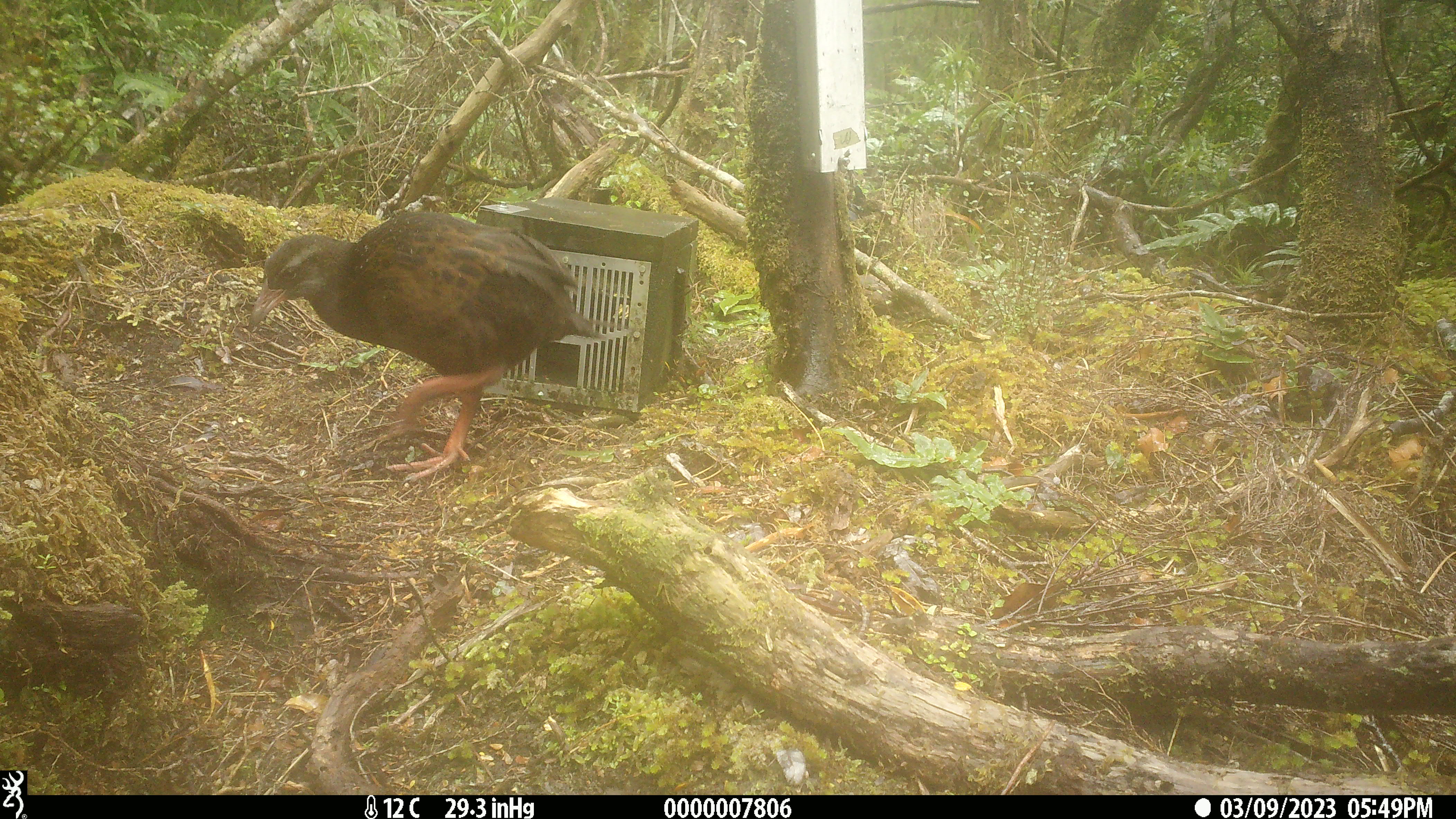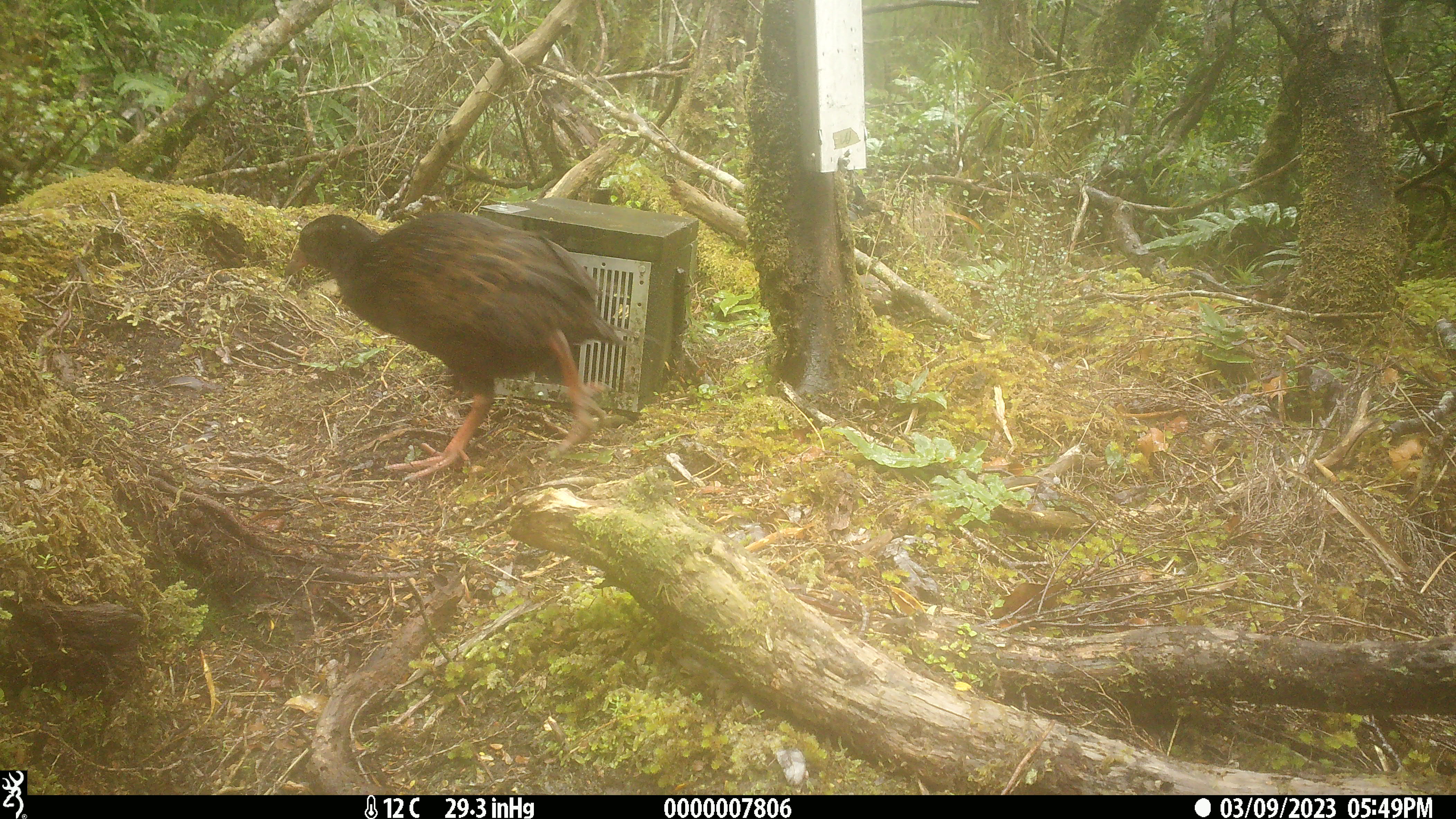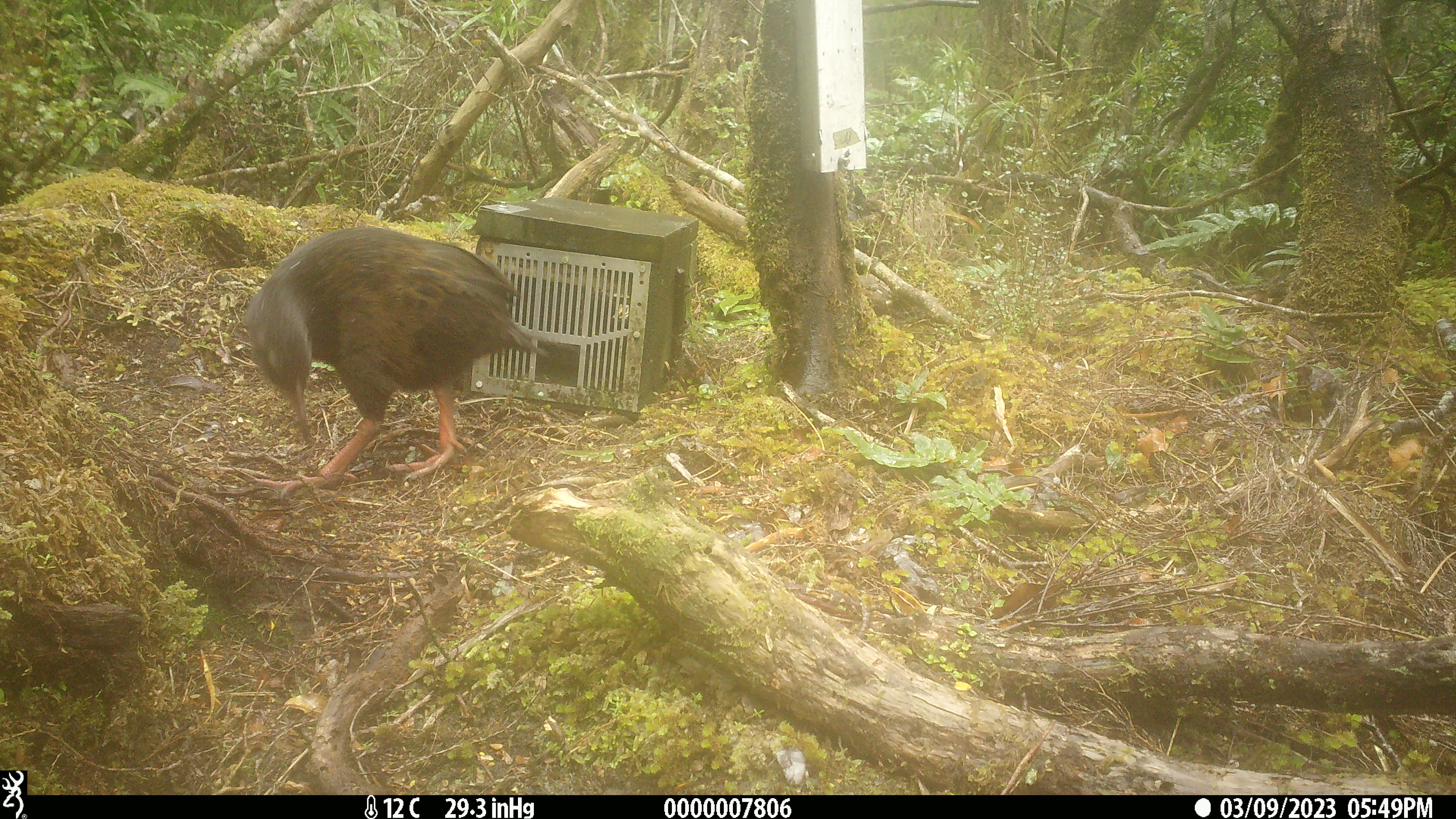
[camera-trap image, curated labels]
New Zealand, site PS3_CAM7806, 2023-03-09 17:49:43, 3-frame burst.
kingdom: Animalia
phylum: Chordata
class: Aves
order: Gruiformes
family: Rallidae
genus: Gallirallus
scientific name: Gallirallus australis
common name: weka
Weka (Gallirallus australis).